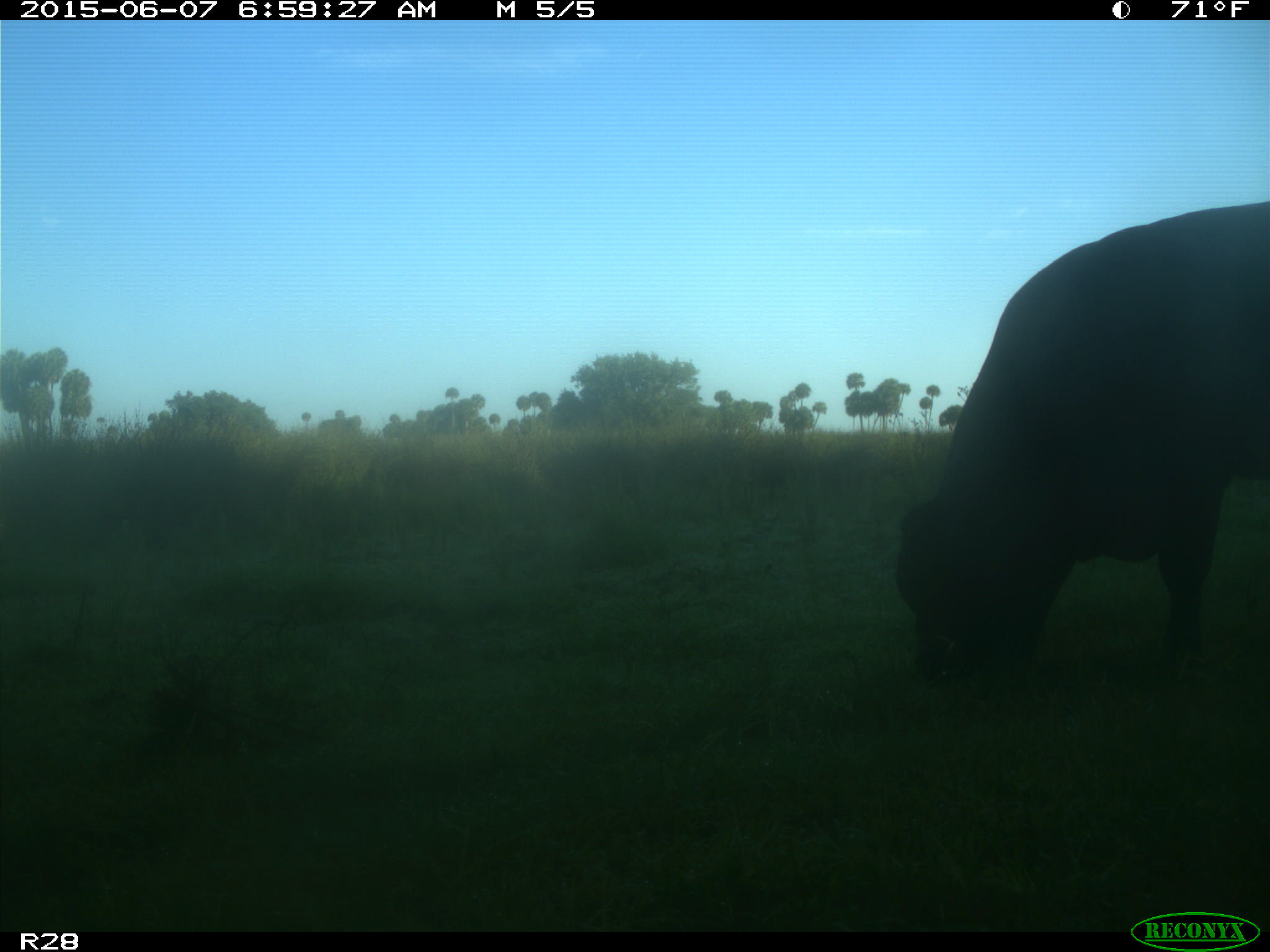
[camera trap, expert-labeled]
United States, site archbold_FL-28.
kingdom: Animalia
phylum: Chordata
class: Mammalia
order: Artiodactyla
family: Bovidae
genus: Bos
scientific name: Bos taurus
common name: domestic cow